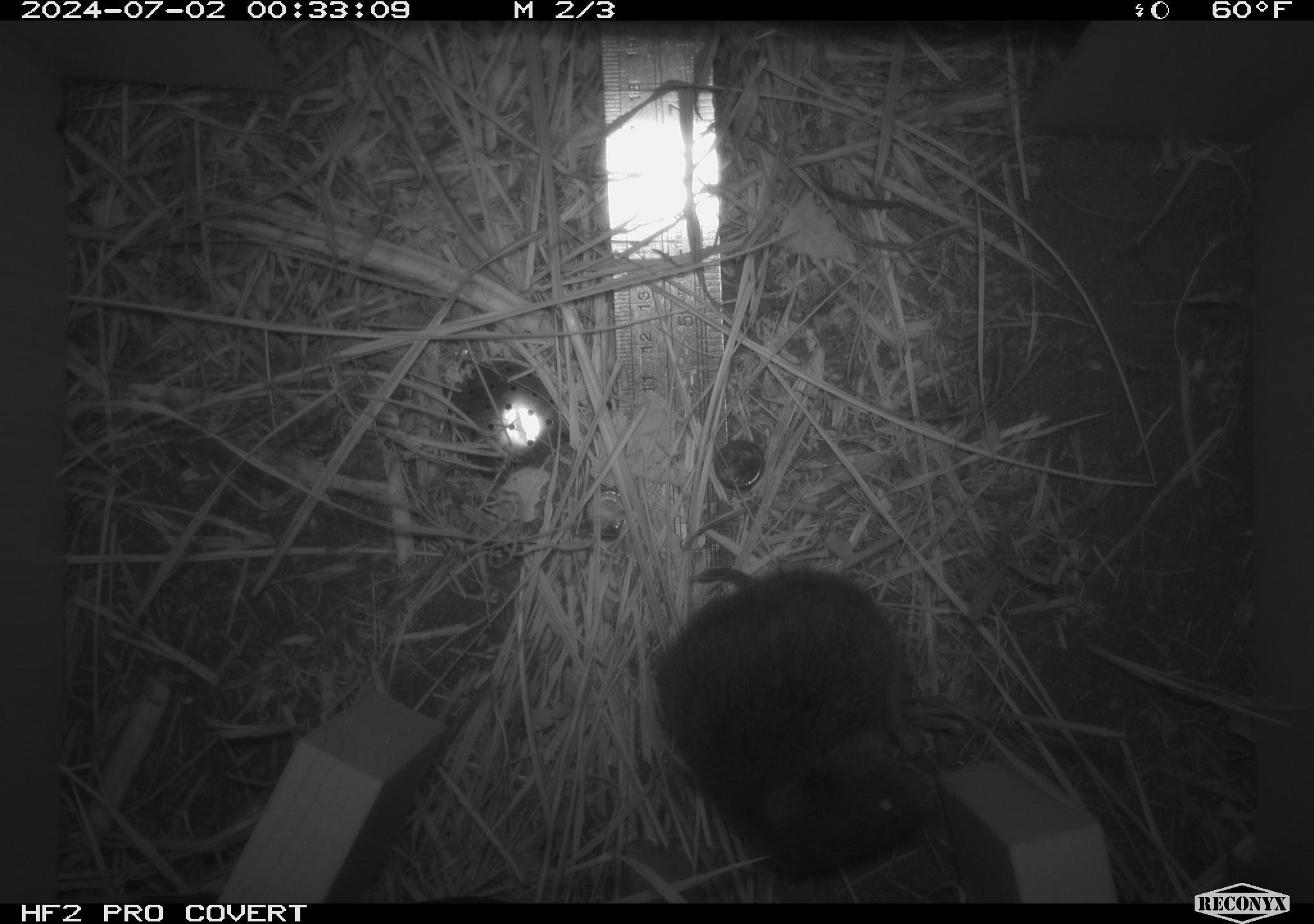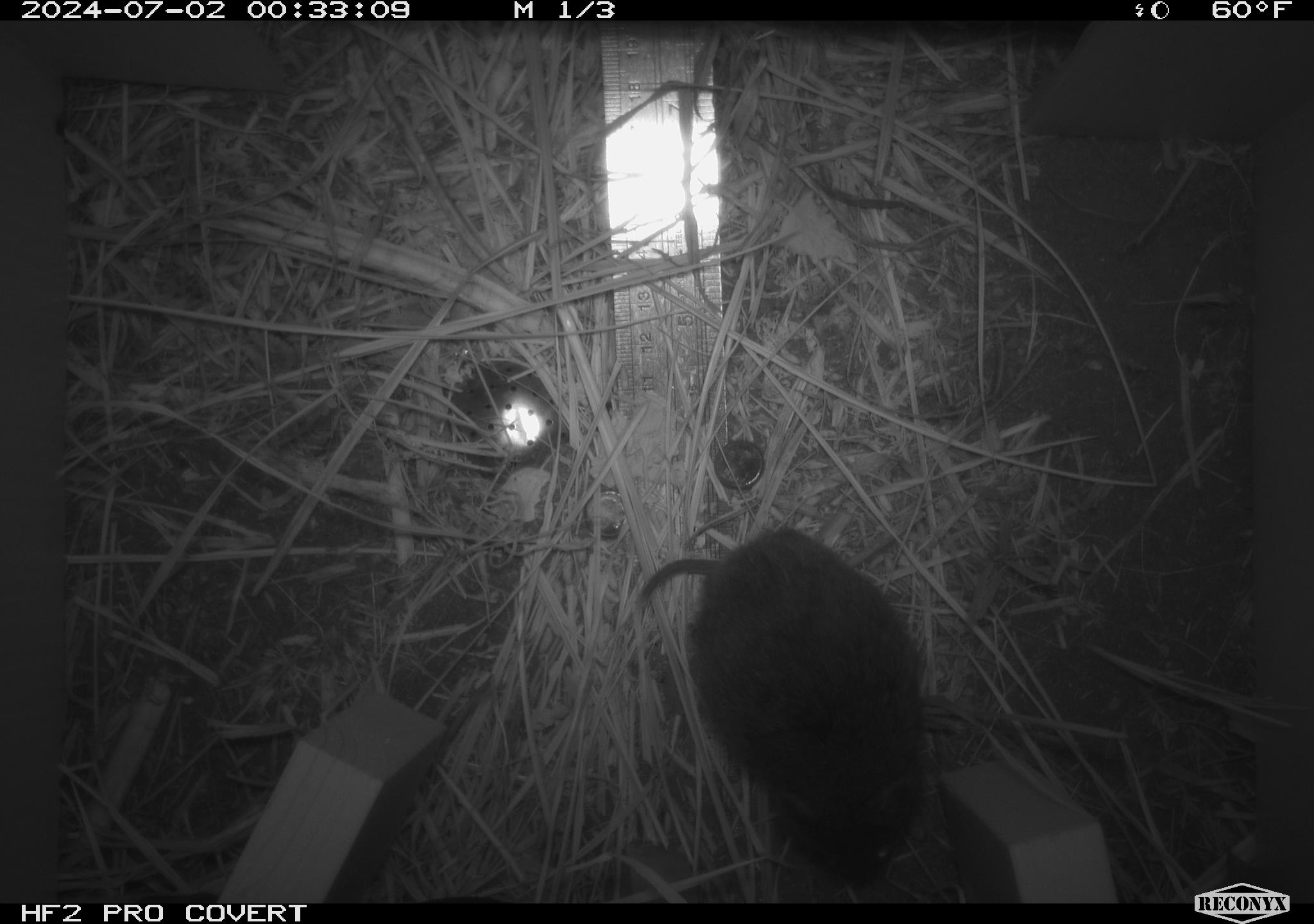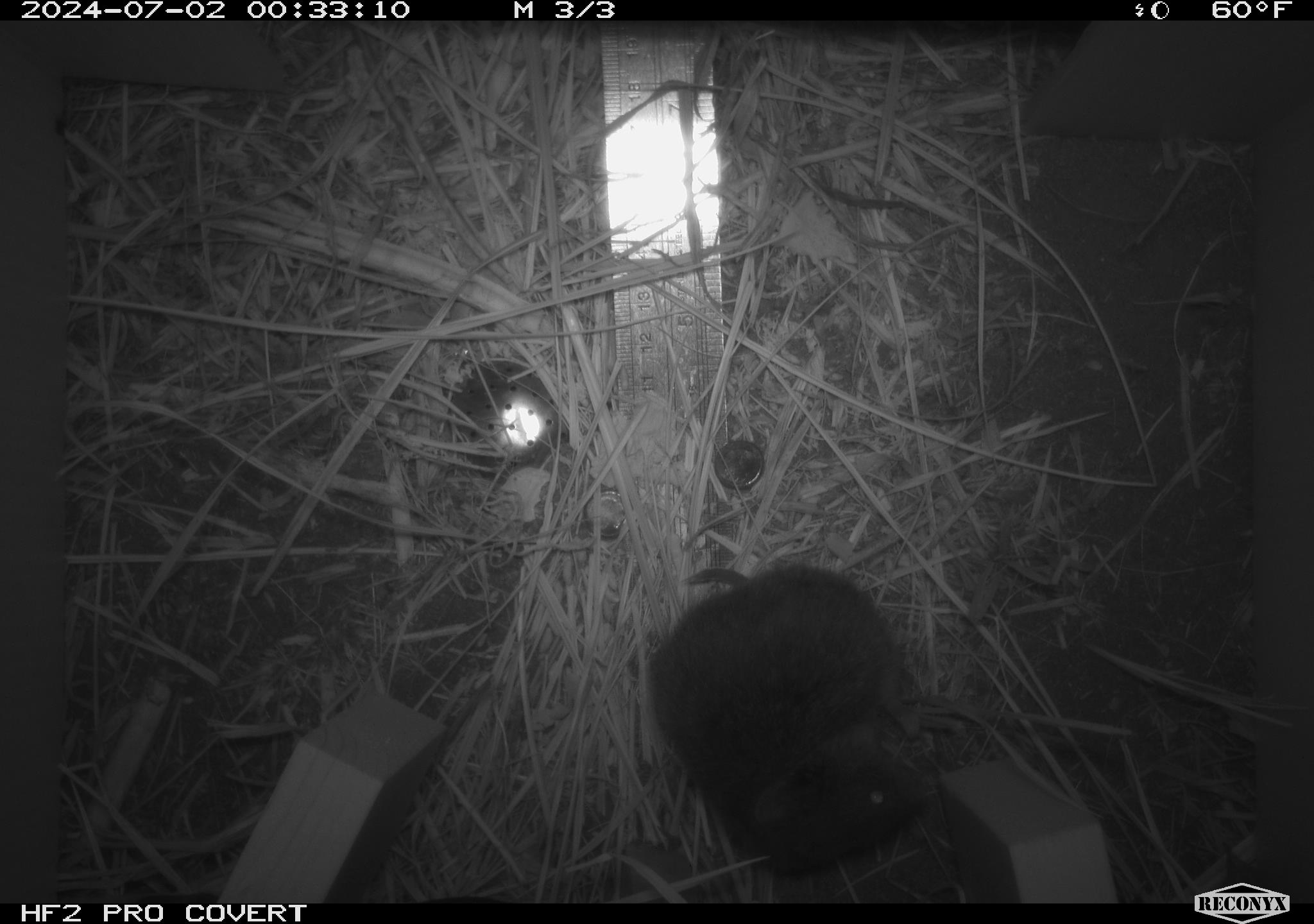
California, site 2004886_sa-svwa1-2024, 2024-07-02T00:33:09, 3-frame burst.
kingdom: Animalia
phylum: Chordata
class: Mammalia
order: Rodentia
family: Cricetidae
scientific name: Arvicolinae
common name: voles, lemmings, and muskrats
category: arvicolinae subfamily